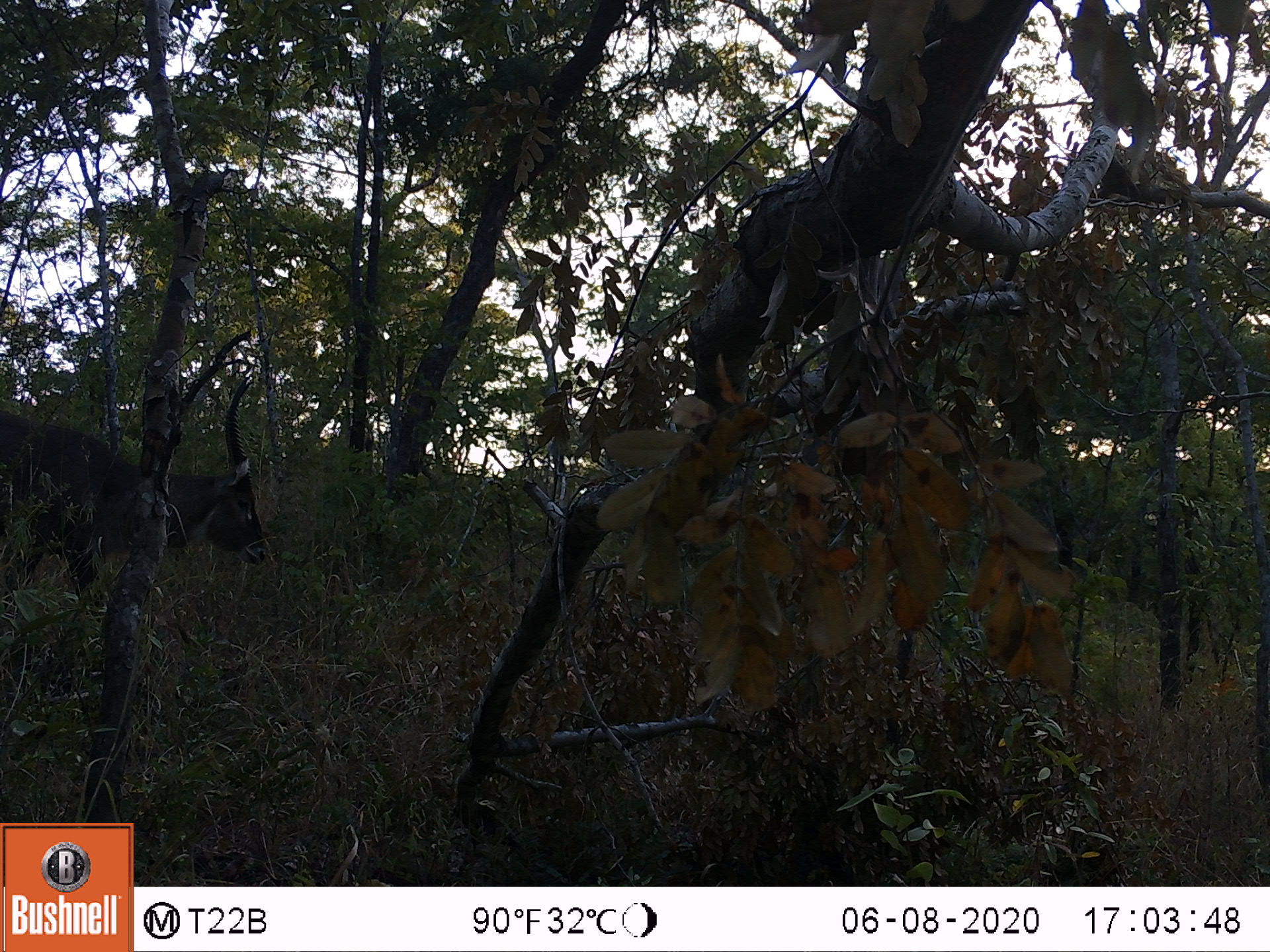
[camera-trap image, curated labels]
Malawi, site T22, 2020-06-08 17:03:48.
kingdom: Animalia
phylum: Chordata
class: Mammalia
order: Artiodactyla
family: Bovidae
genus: Kobus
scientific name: Kobus ellipsiprymnus ellipsiprymnus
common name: common waterbuck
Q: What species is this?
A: Common waterbuck (Kobus ellipsiprymnus ellipsiprymnus).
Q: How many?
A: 1.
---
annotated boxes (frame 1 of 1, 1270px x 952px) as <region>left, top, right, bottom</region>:
common waterbuck: <region>2, 380, 265, 596</region>